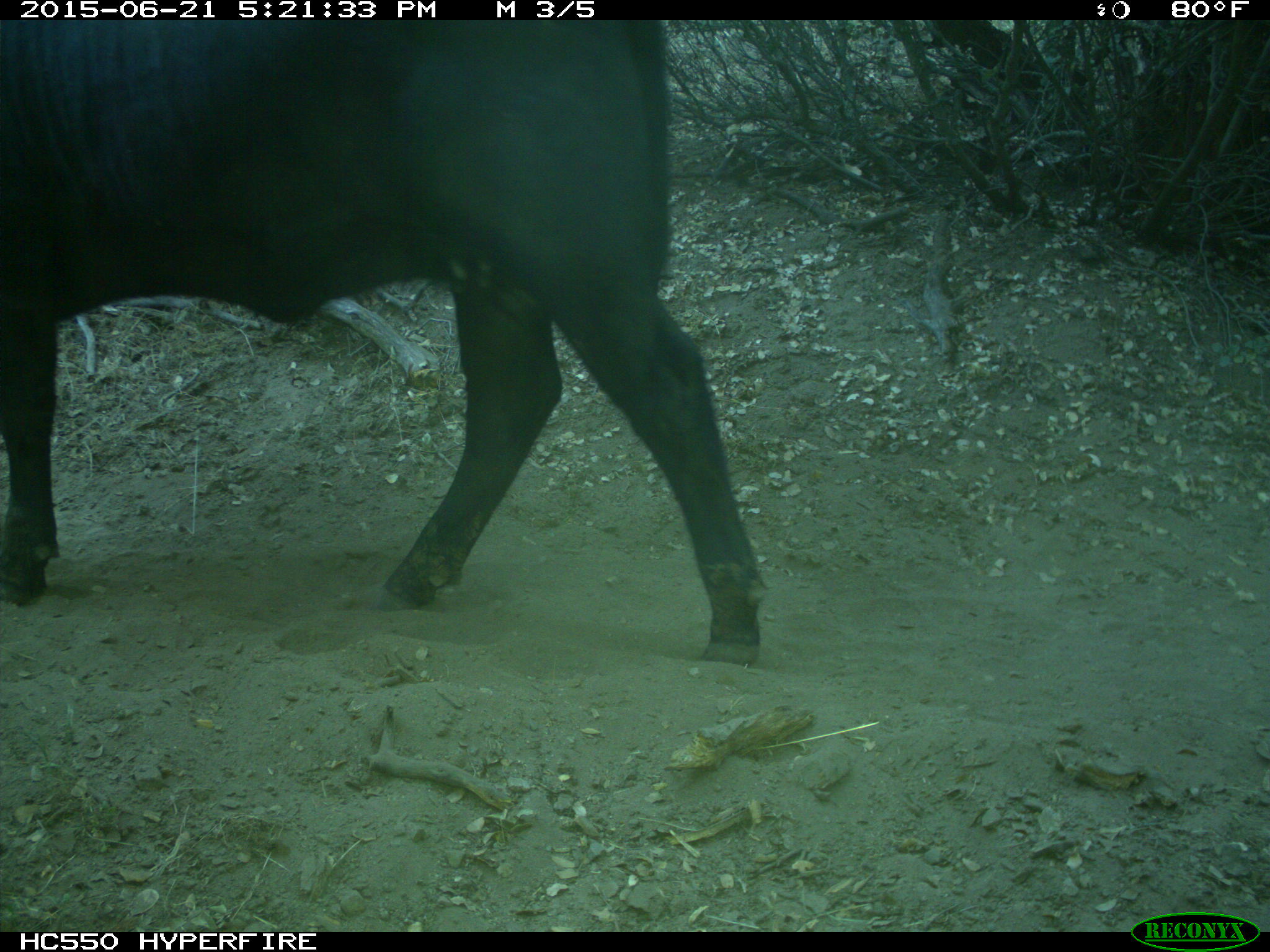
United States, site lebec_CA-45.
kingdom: Animalia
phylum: Chordata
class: Mammalia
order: Artiodactyla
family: Bovidae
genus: Bos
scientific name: Bos taurus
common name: domestic cow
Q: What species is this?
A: Bos taurus (domestic cow).